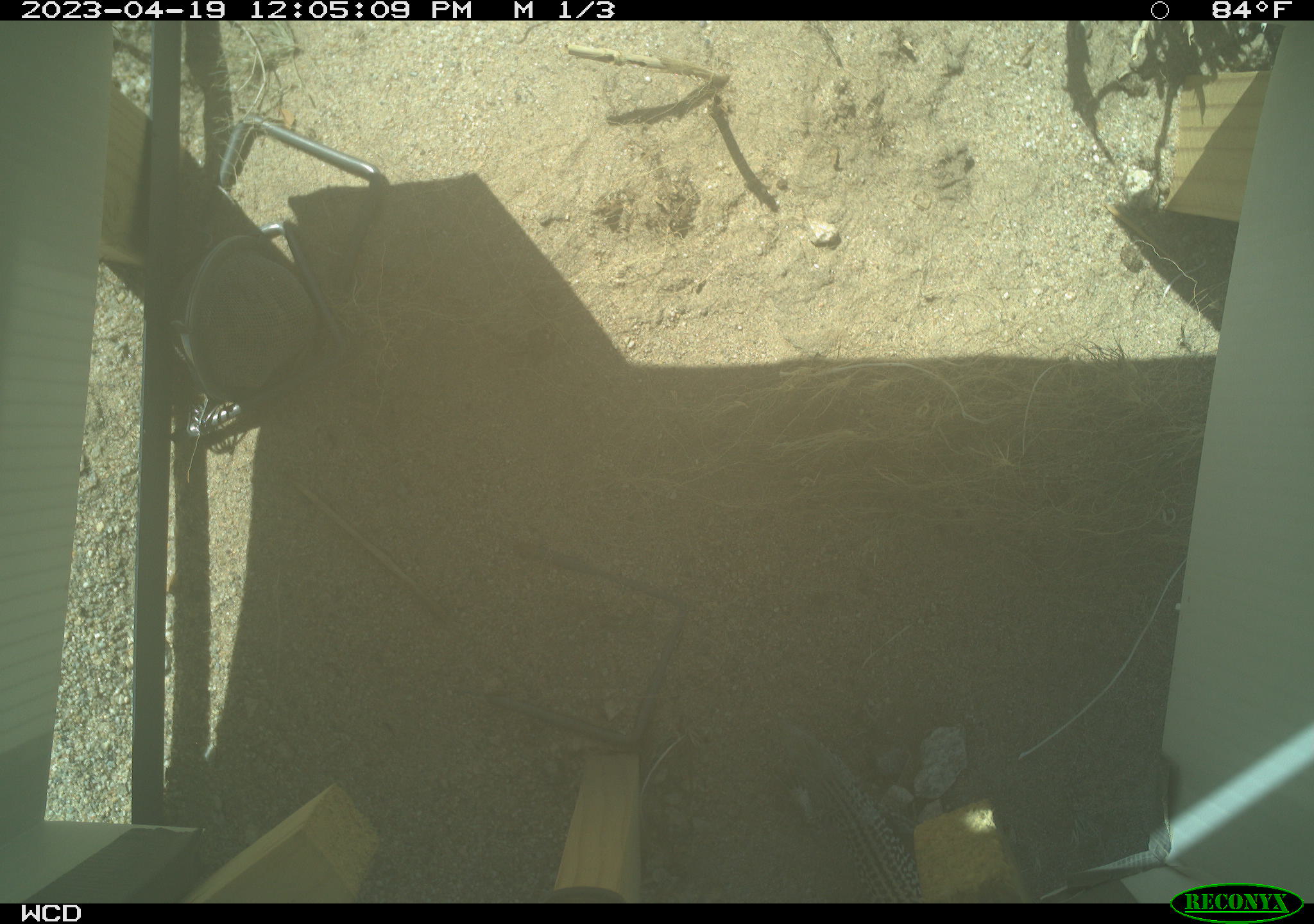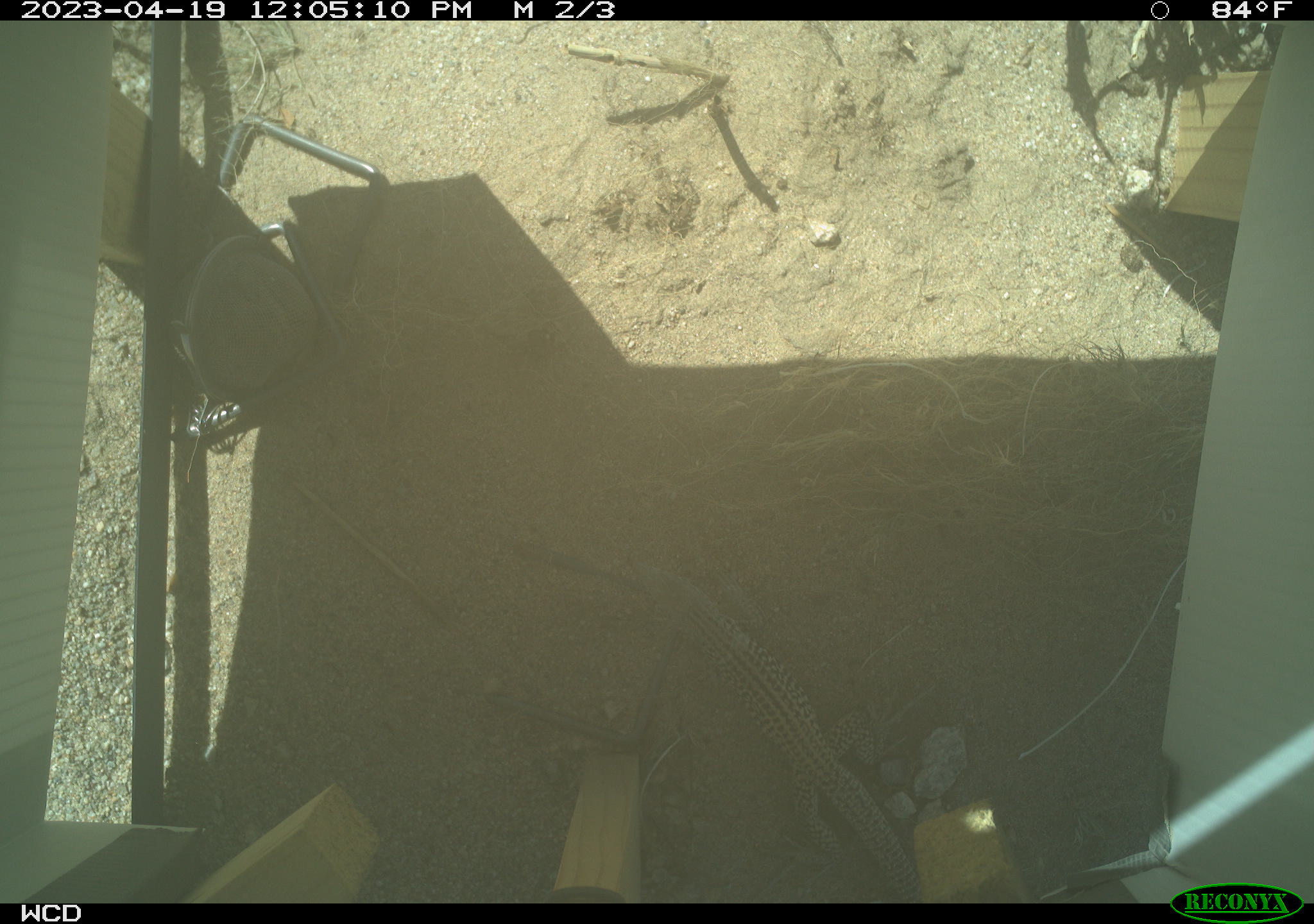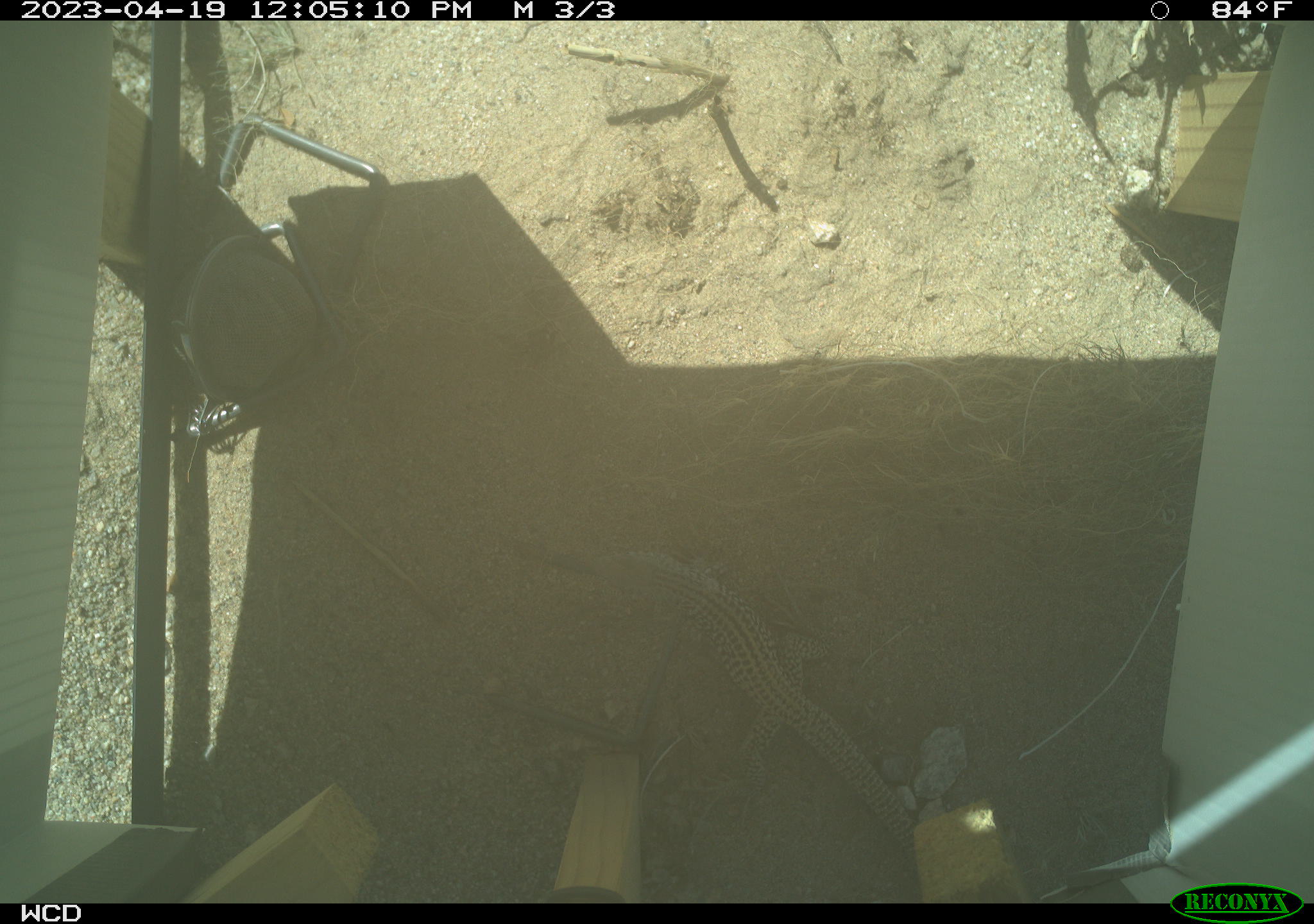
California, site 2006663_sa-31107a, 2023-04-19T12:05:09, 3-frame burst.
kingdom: Animalia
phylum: Chordata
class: Reptilia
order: Squamata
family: Teiidae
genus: Aspidoscelis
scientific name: Aspidoscelis tigris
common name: western whiptail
Western whiptail (Aspidoscelis tigris).